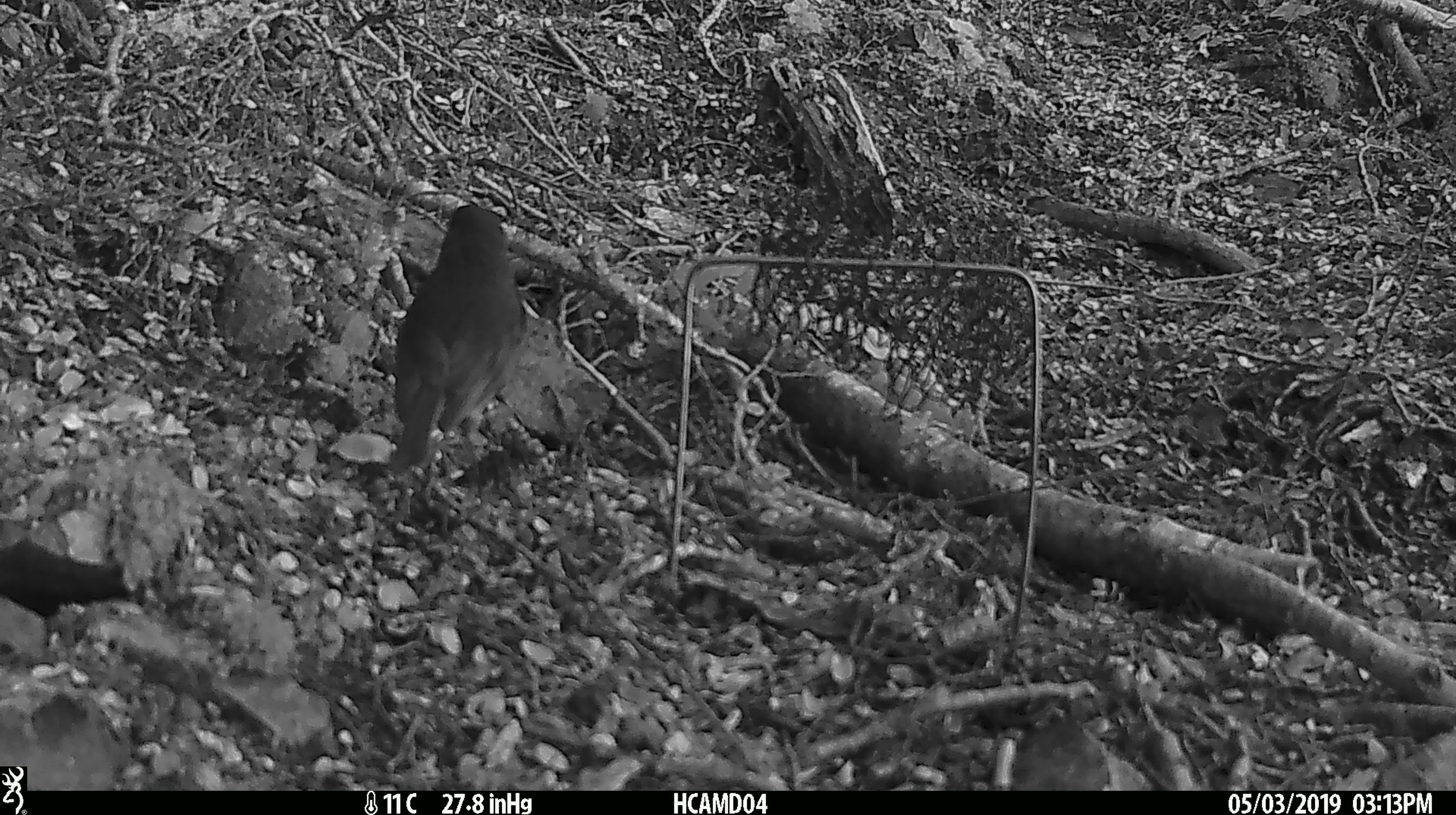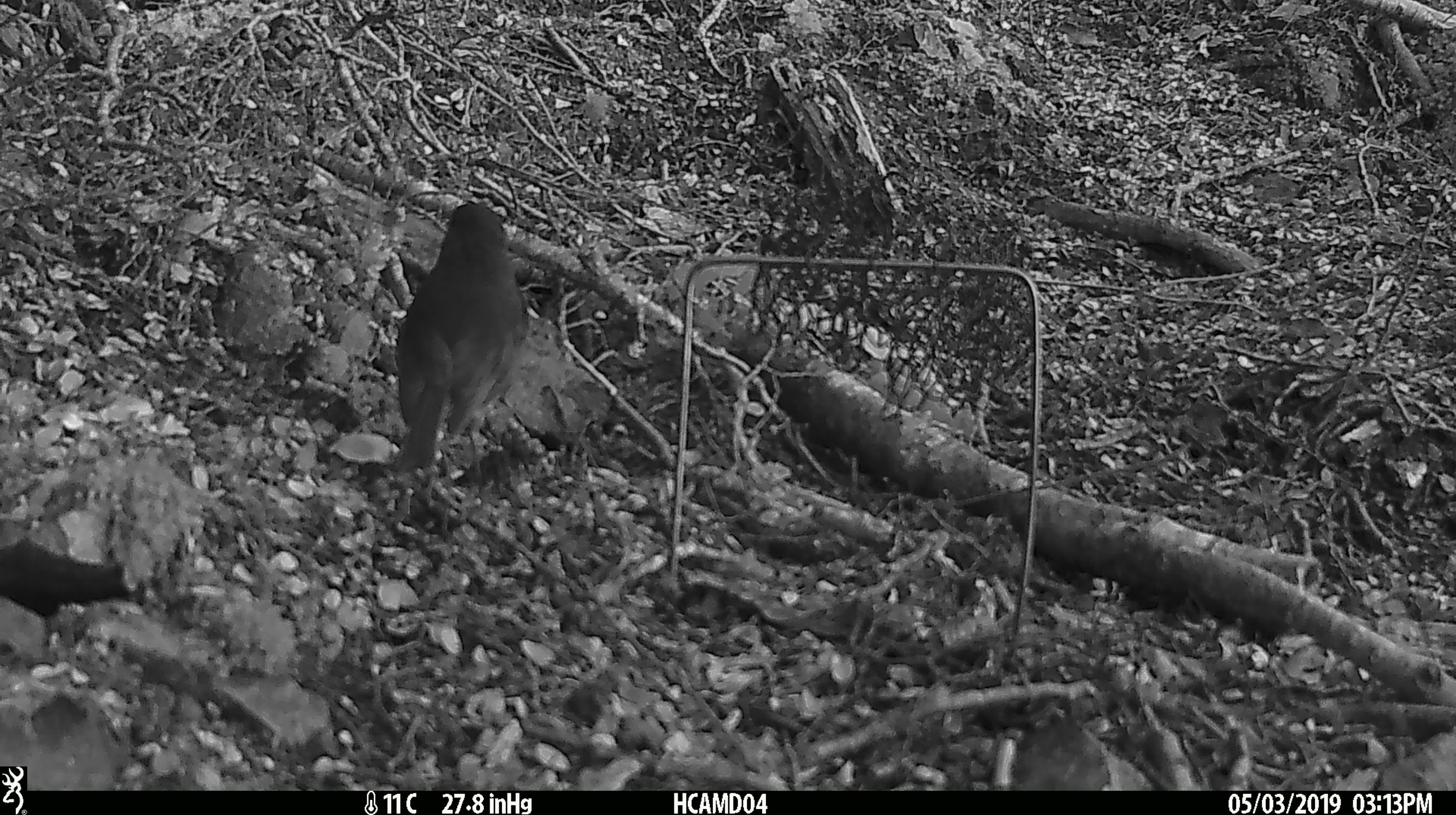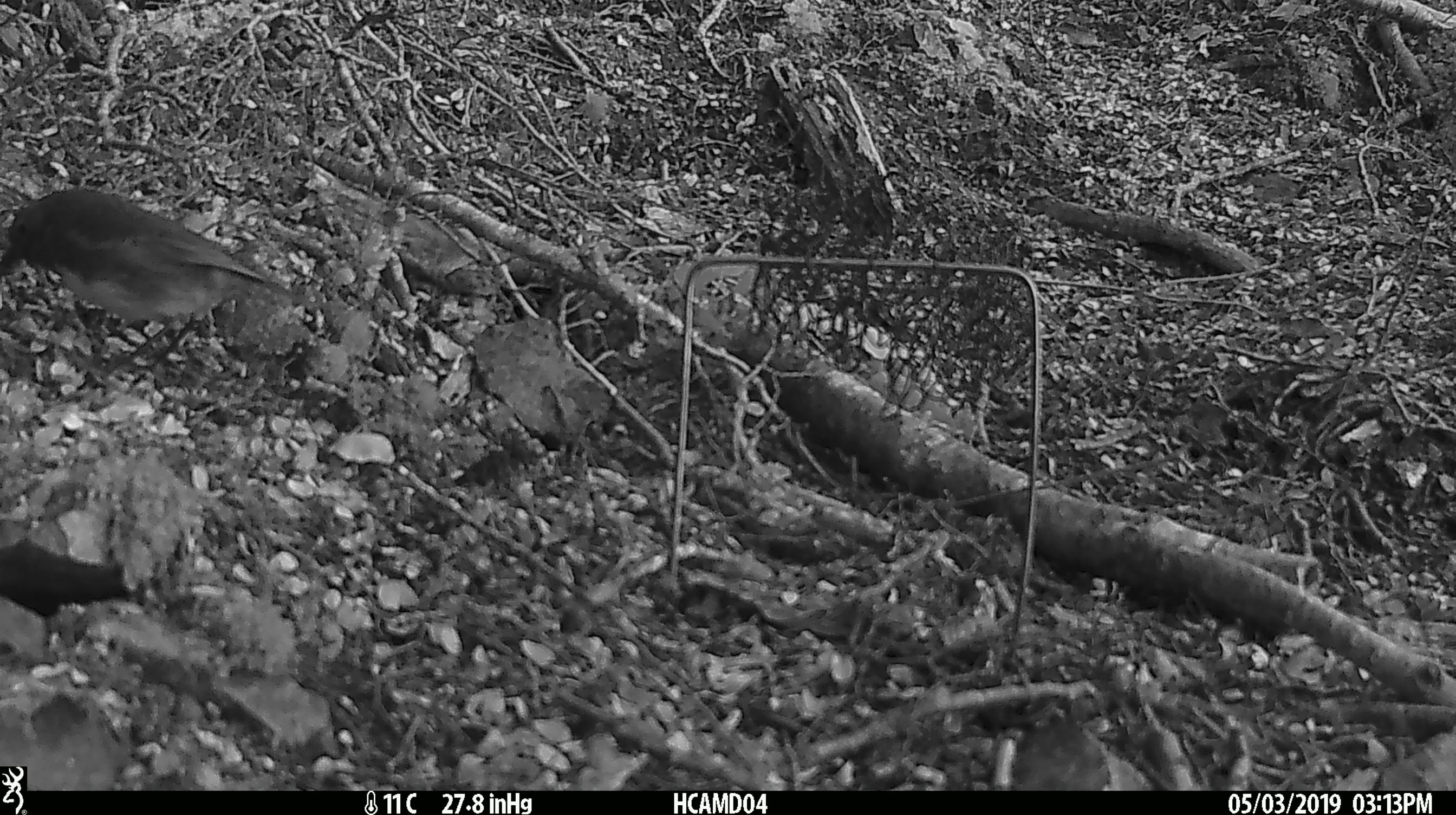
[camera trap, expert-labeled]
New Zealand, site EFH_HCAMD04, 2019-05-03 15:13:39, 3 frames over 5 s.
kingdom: Animalia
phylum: Chordata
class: Aves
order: Passeriformes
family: Petroicidae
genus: Petroica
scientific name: Petroica australis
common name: new zealand robin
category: robin